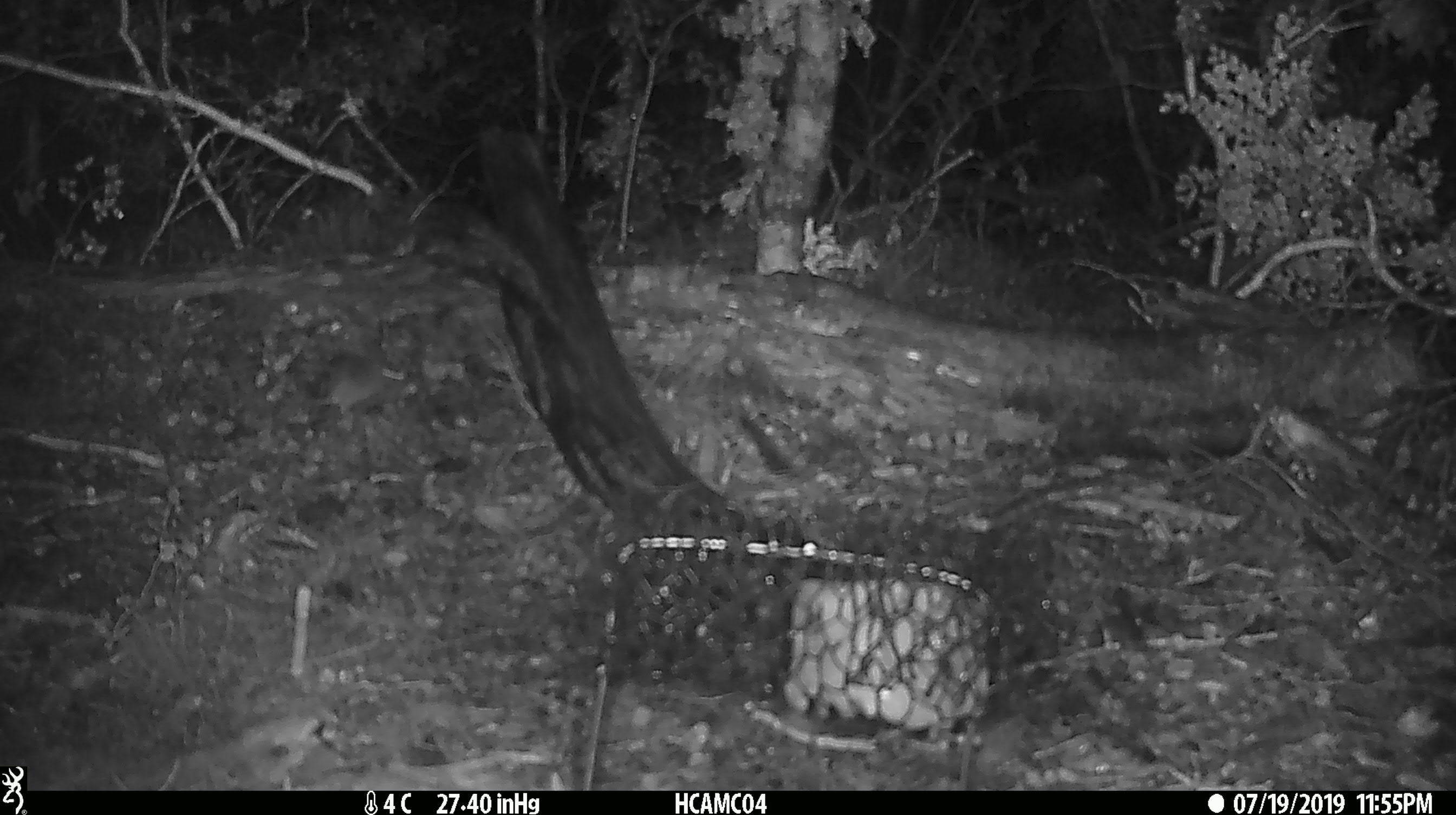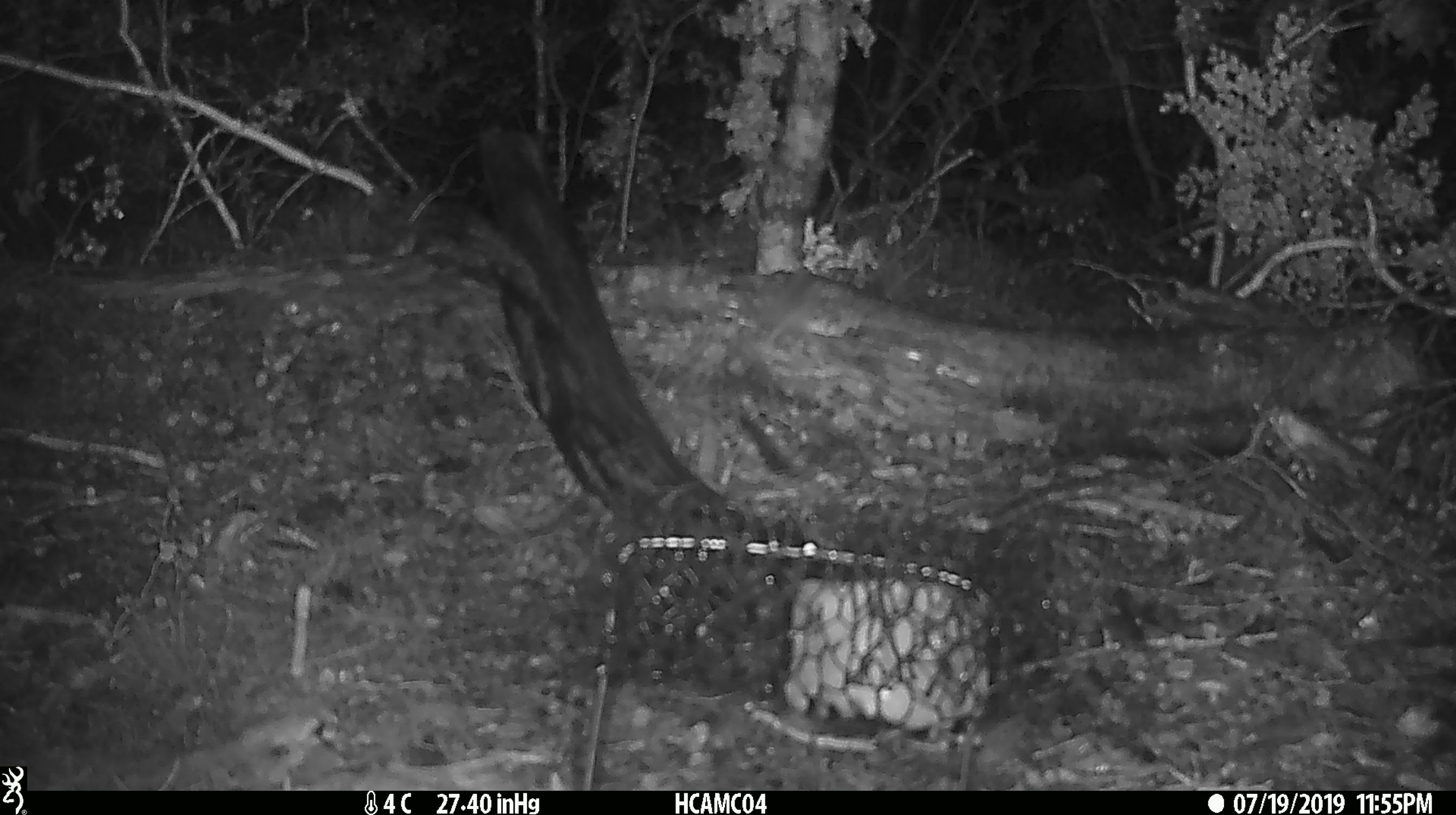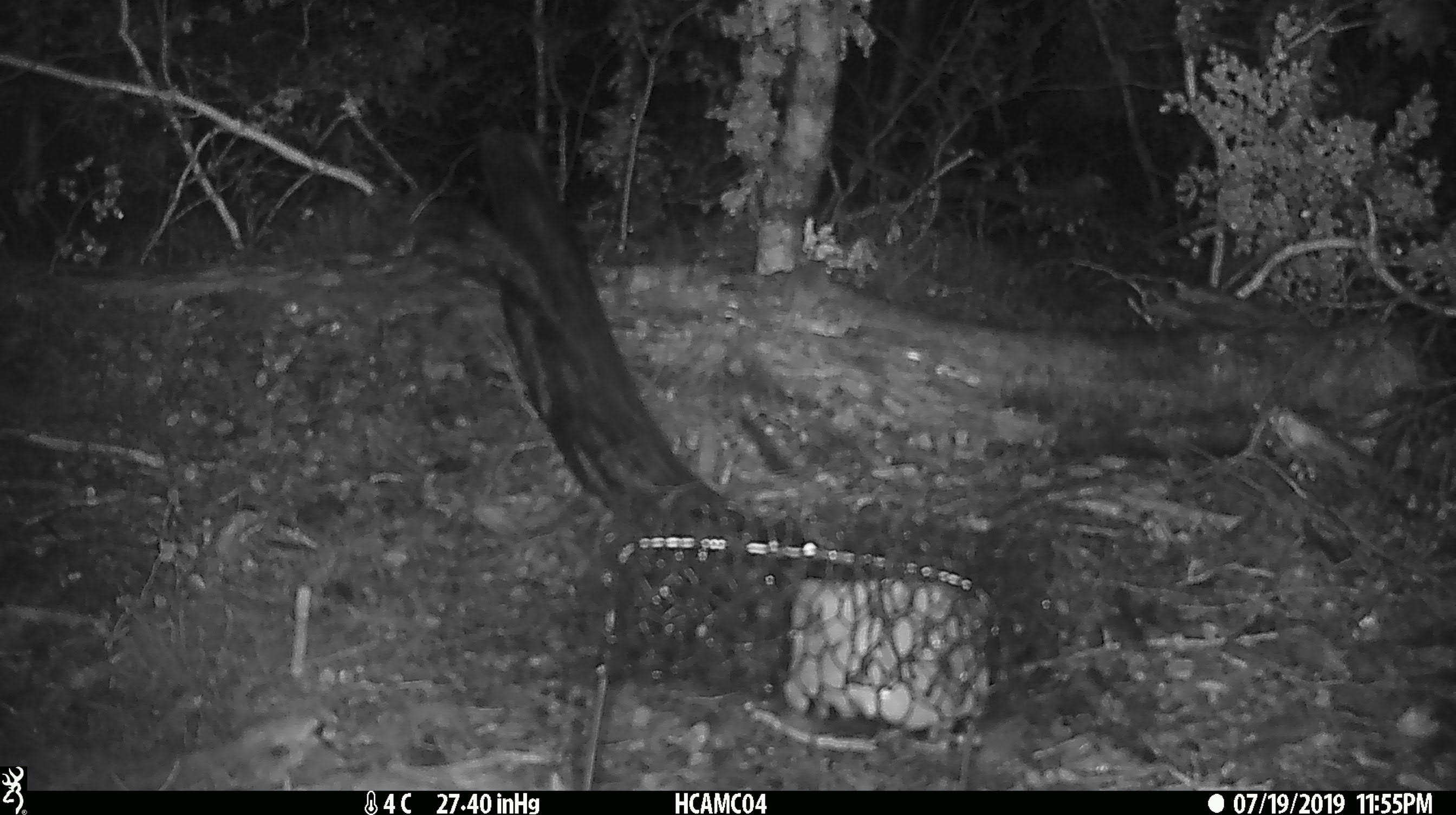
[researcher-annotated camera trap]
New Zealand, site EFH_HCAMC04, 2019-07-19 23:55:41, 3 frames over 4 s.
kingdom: Animalia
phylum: Chordata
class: Mammalia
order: Rodentia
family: Muridae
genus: Mus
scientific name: Mus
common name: mouse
Mouse (Mus).